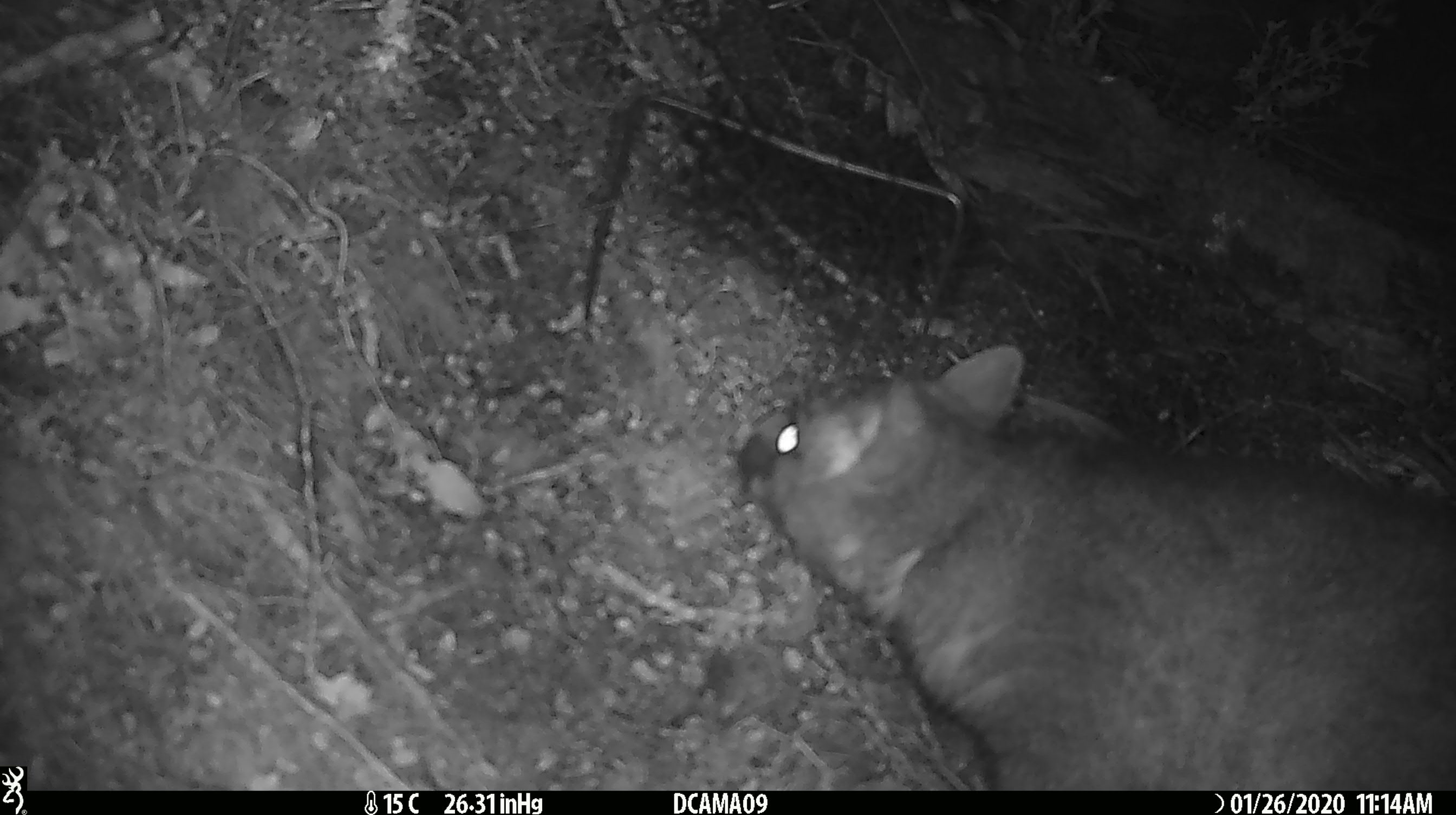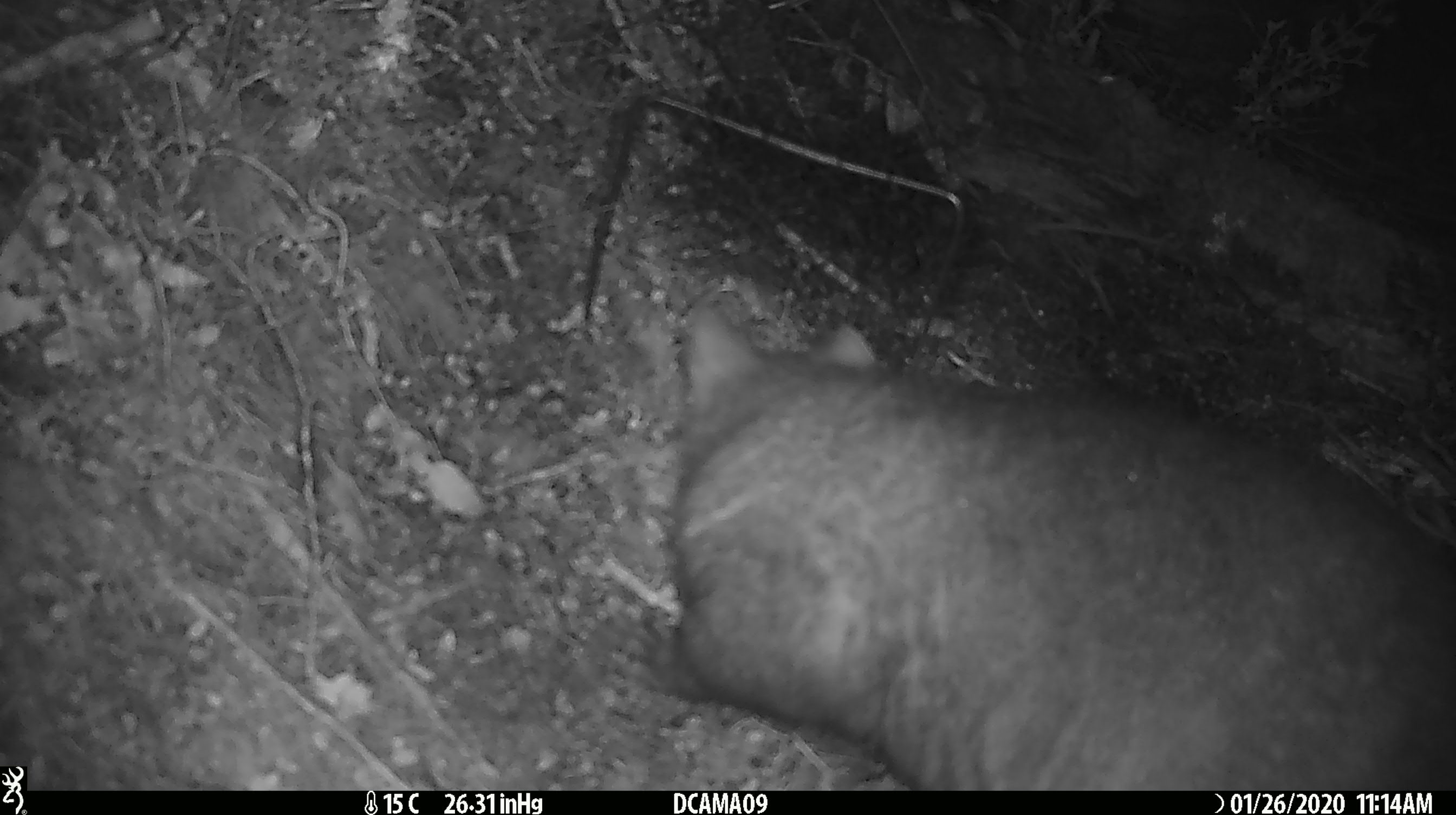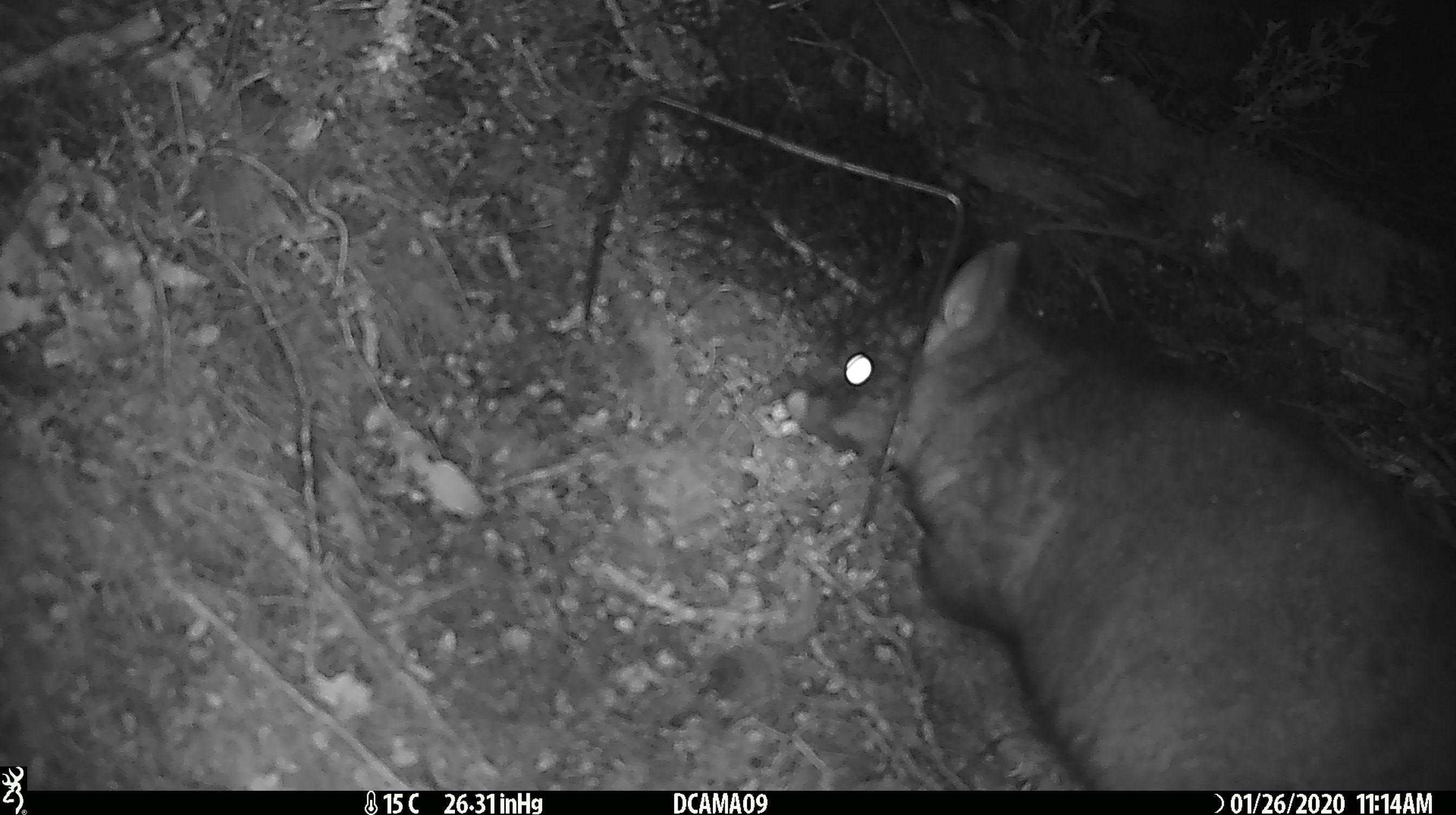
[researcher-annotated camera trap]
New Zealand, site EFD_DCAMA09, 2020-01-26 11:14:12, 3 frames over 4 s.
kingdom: Animalia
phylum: Chordata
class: Mammalia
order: Diprotodontia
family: Phalangeridae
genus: Trichosurus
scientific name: Trichosurus vulpecula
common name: common brushtail possum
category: possum